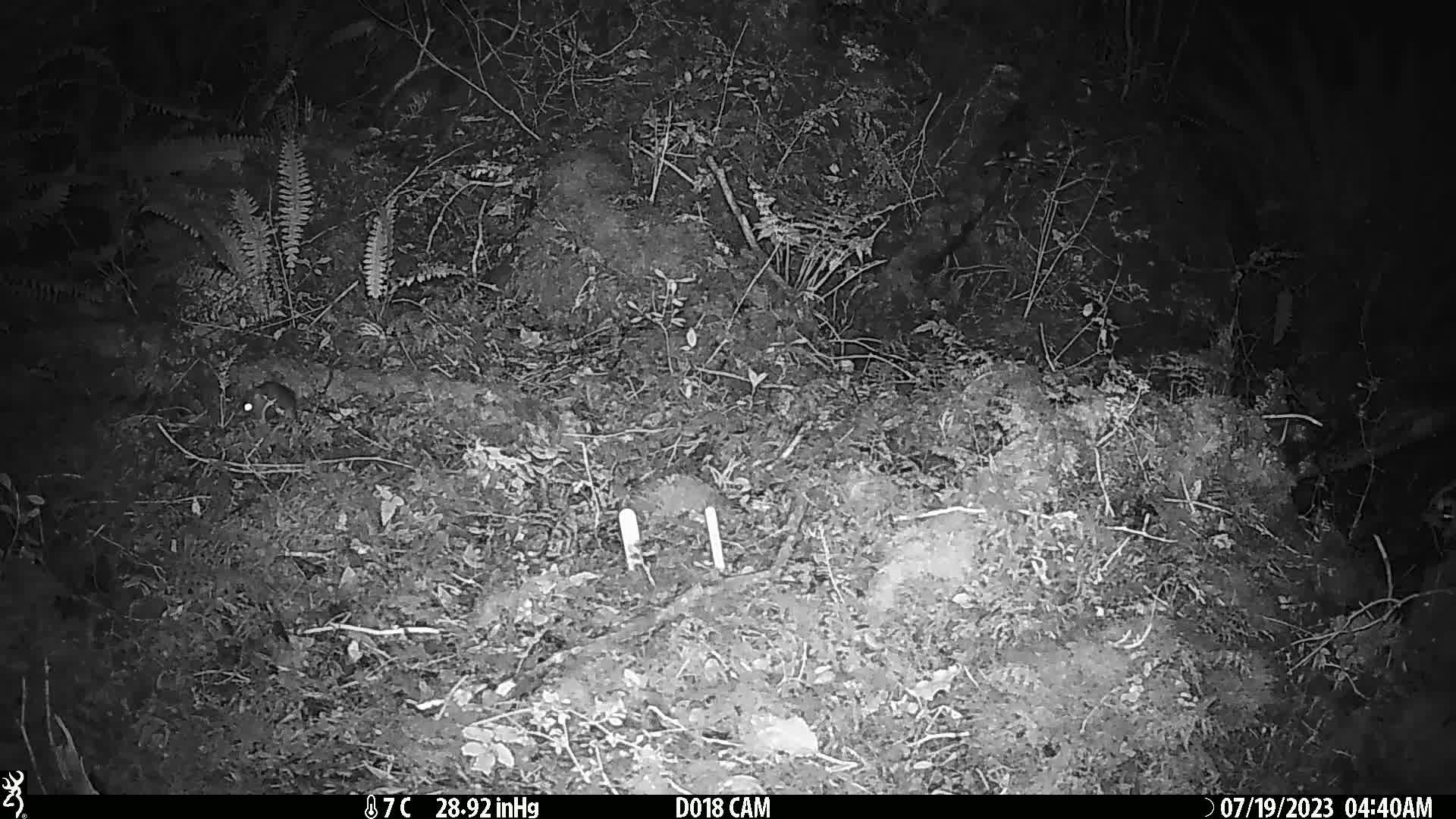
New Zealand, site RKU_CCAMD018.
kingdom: Animalia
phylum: Chordata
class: Mammalia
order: Rodentia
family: Muridae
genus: Rattus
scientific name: Rattus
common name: rat